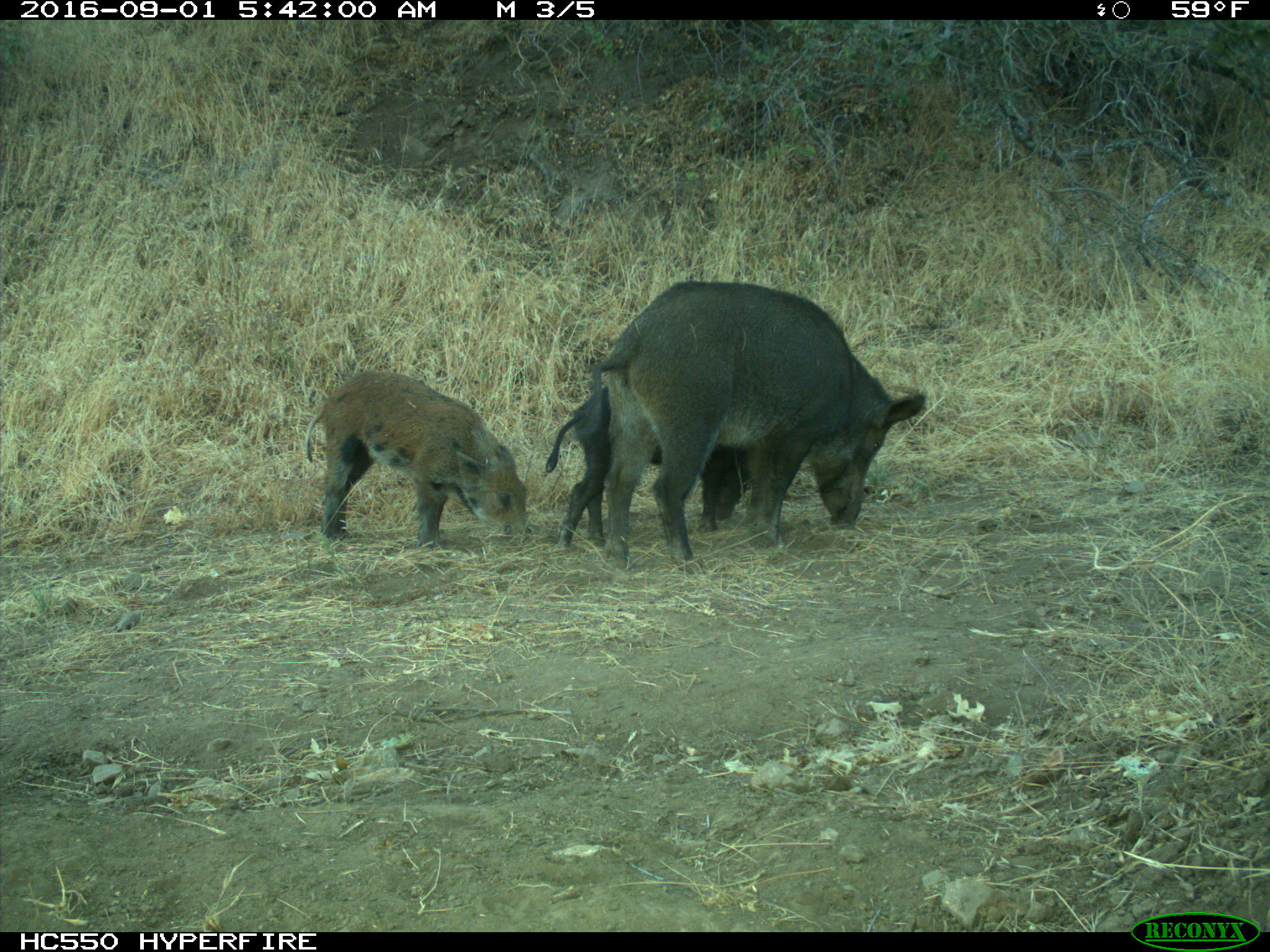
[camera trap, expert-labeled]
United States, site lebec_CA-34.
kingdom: Animalia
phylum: Chordata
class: Mammalia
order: Artiodactyla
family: Suidae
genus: Sus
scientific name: Sus scrofa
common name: wild boar